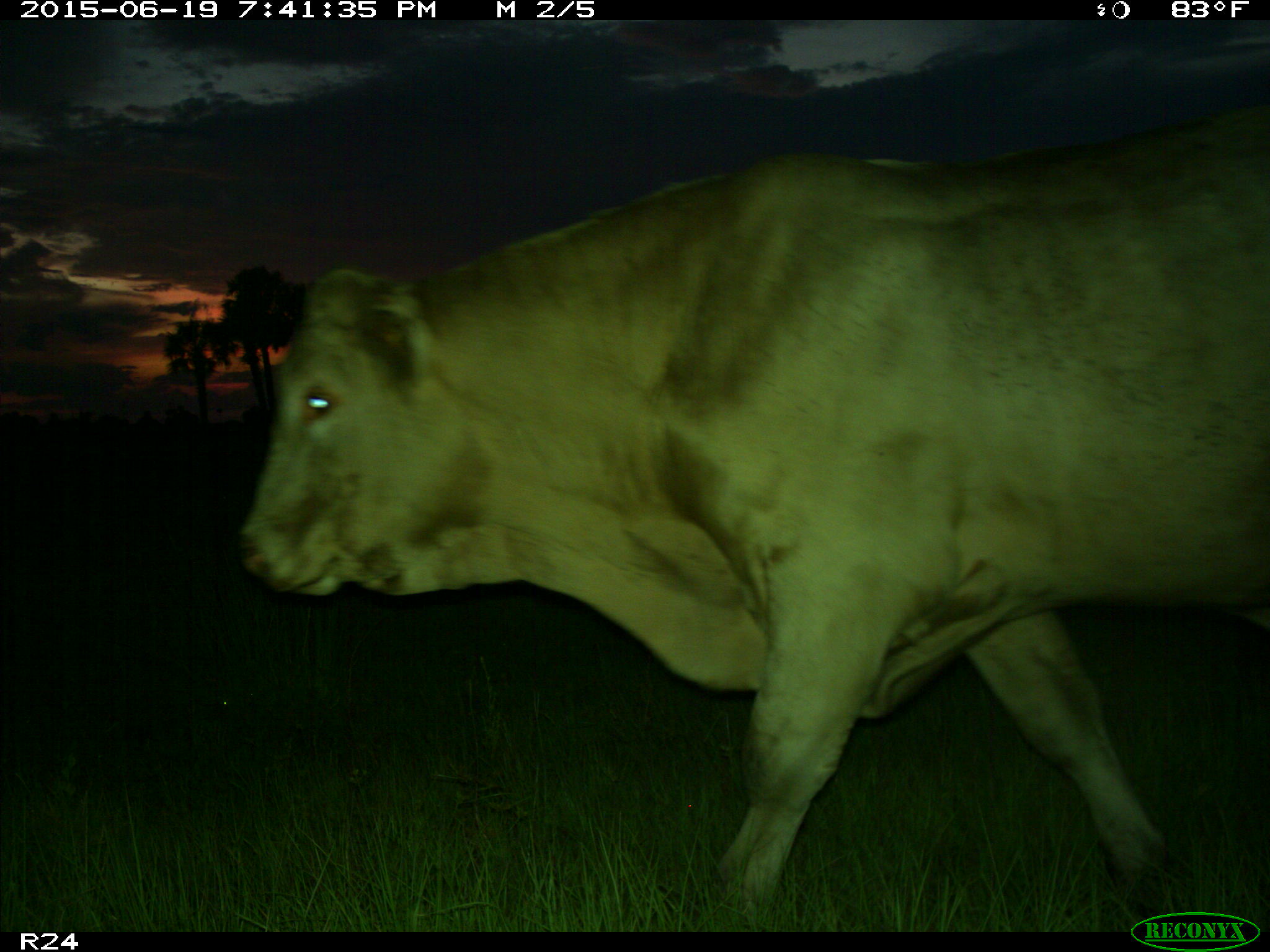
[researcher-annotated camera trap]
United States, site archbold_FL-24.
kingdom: Animalia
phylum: Chordata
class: Mammalia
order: Artiodactyla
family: Bovidae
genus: Bos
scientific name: Bos taurus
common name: domestic cow